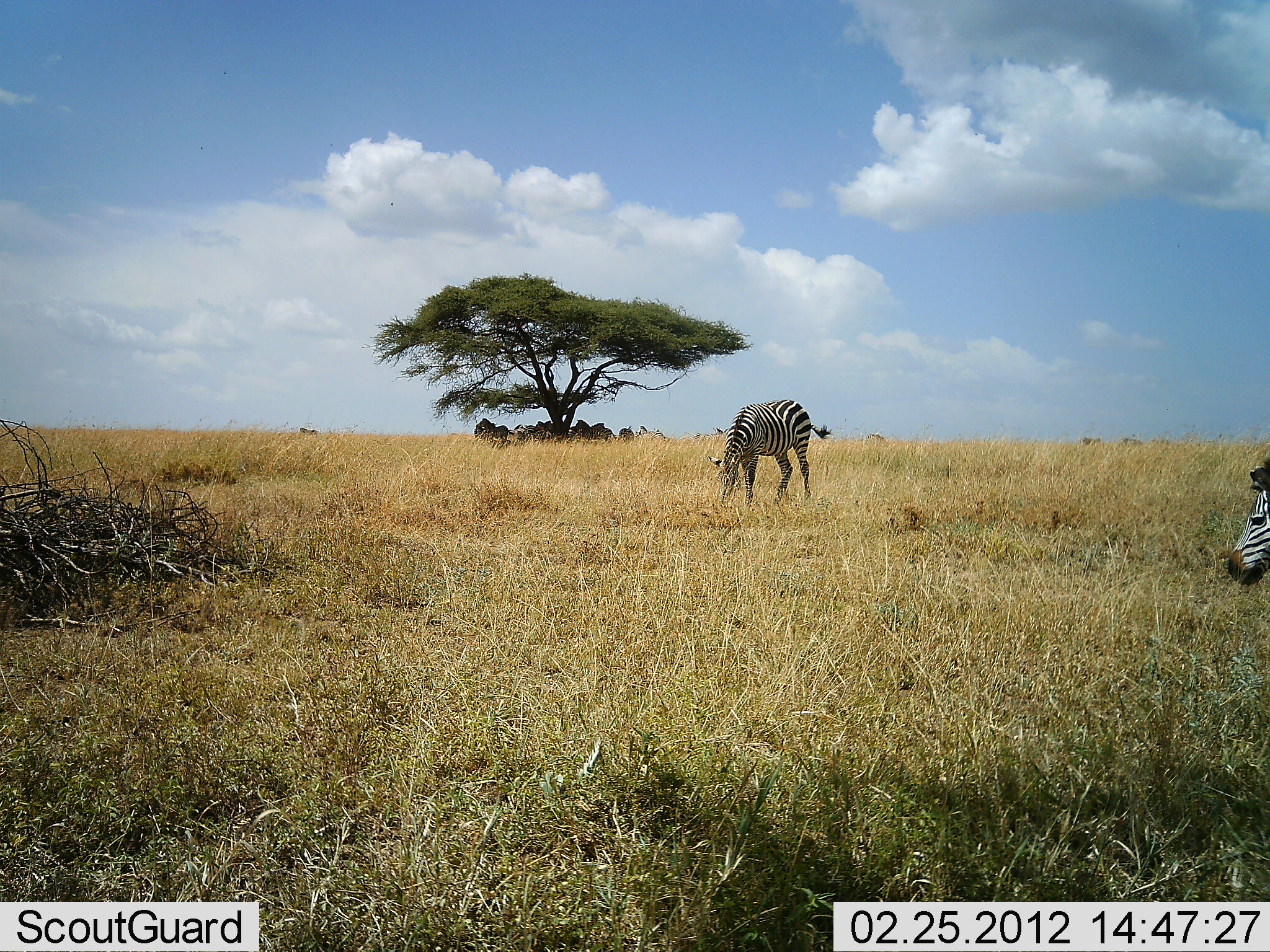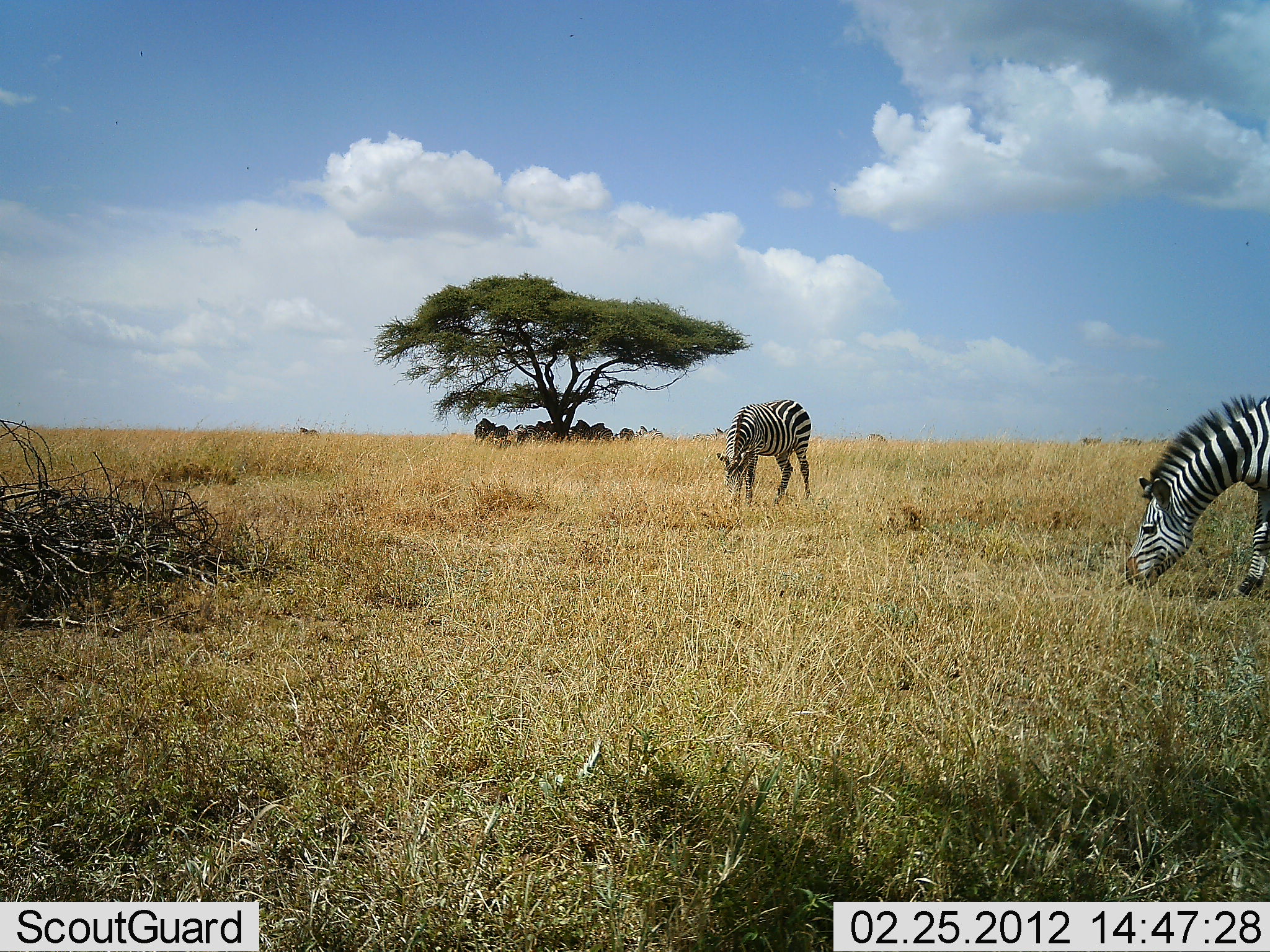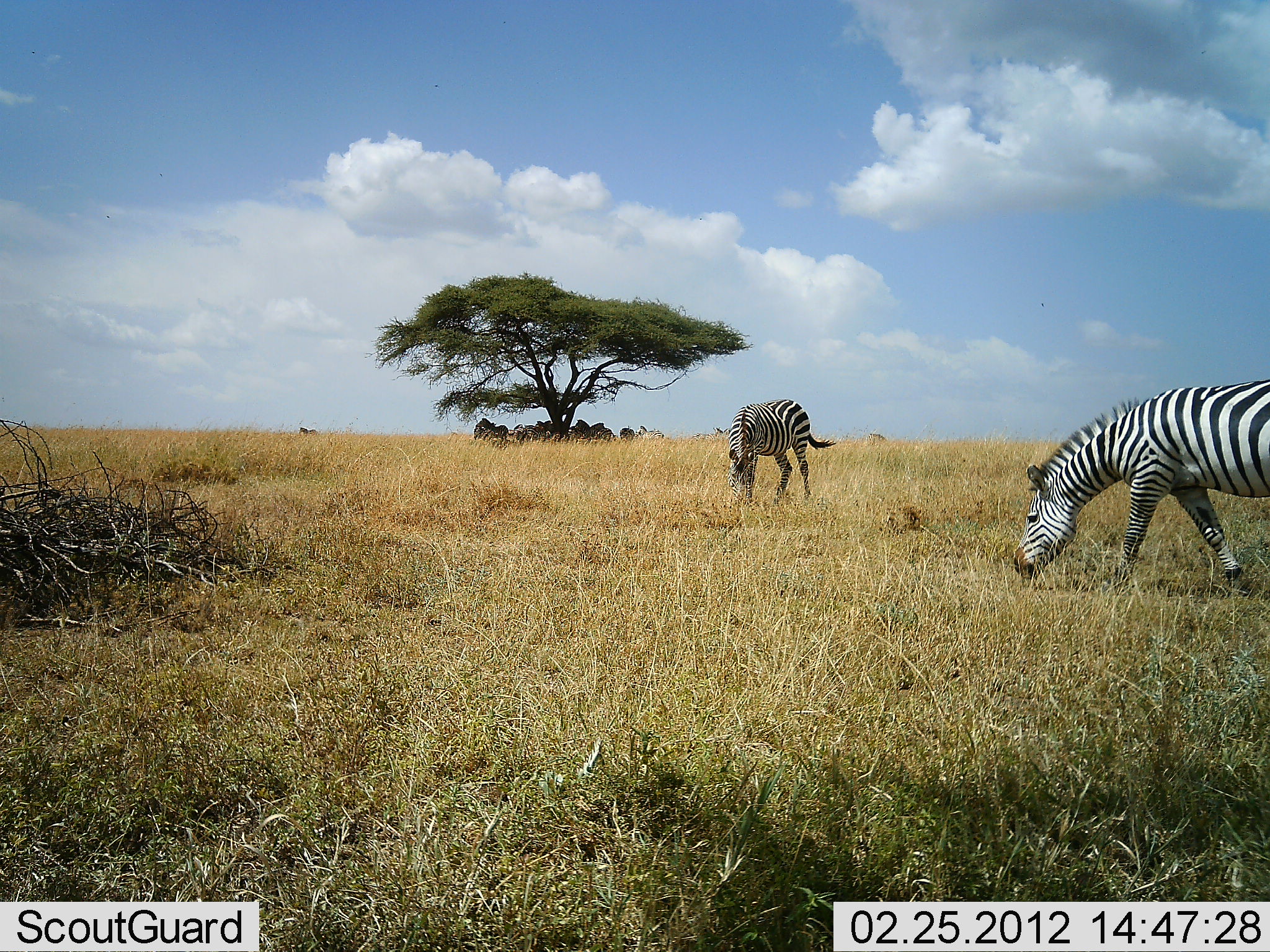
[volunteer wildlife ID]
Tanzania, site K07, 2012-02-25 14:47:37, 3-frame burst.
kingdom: Animalia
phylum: Chordata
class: Mammalia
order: Perissodactyla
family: Equidae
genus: Equus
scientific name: Equus quagga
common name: plains zebra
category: zebra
Zebra (plains zebra) (Equus quagga), count 2. Behavior (volunteer vote fractions): standing 30%, resting 5%, moving 30%, interacting 0%. Young present (vote fraction): 0%. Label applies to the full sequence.